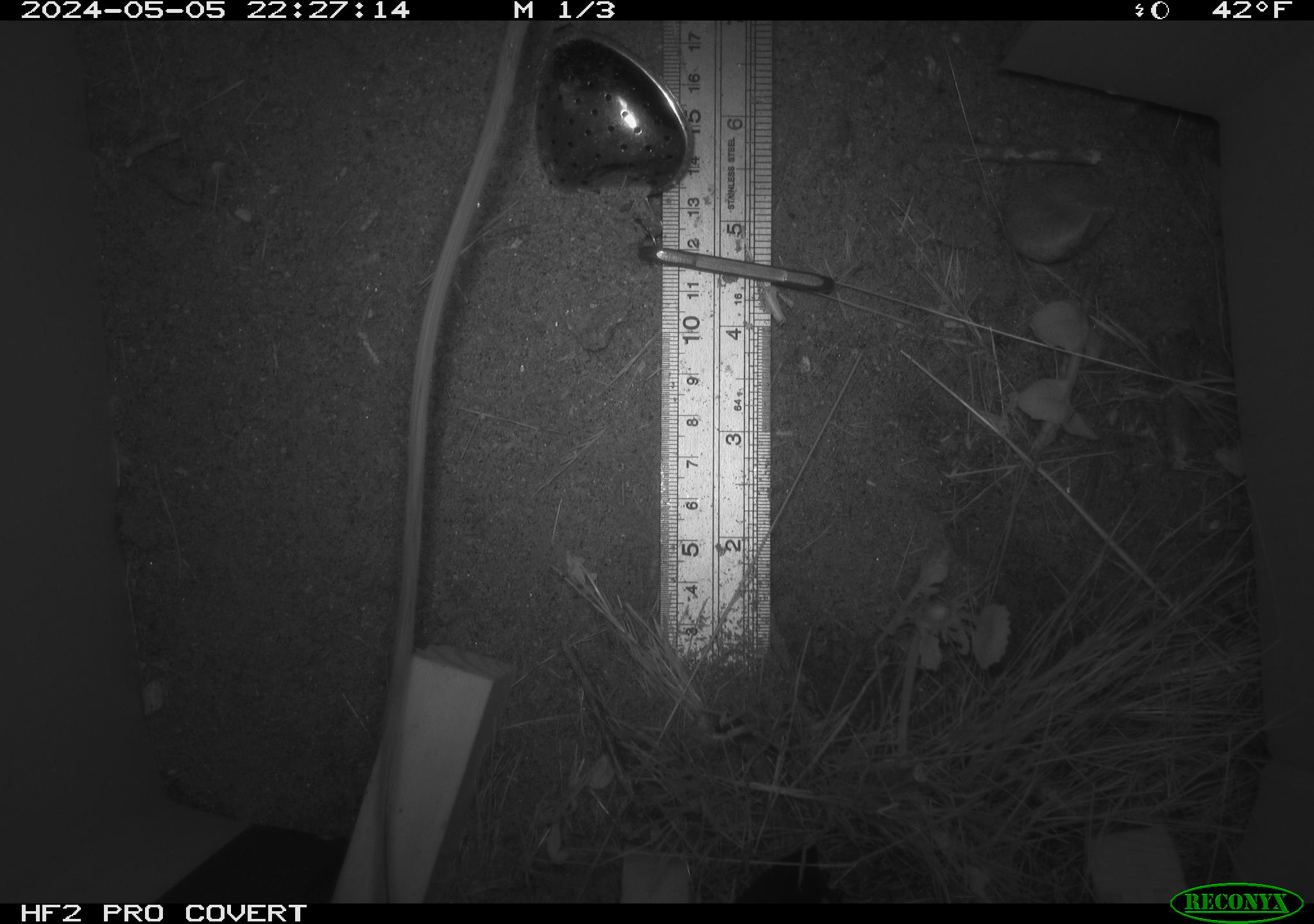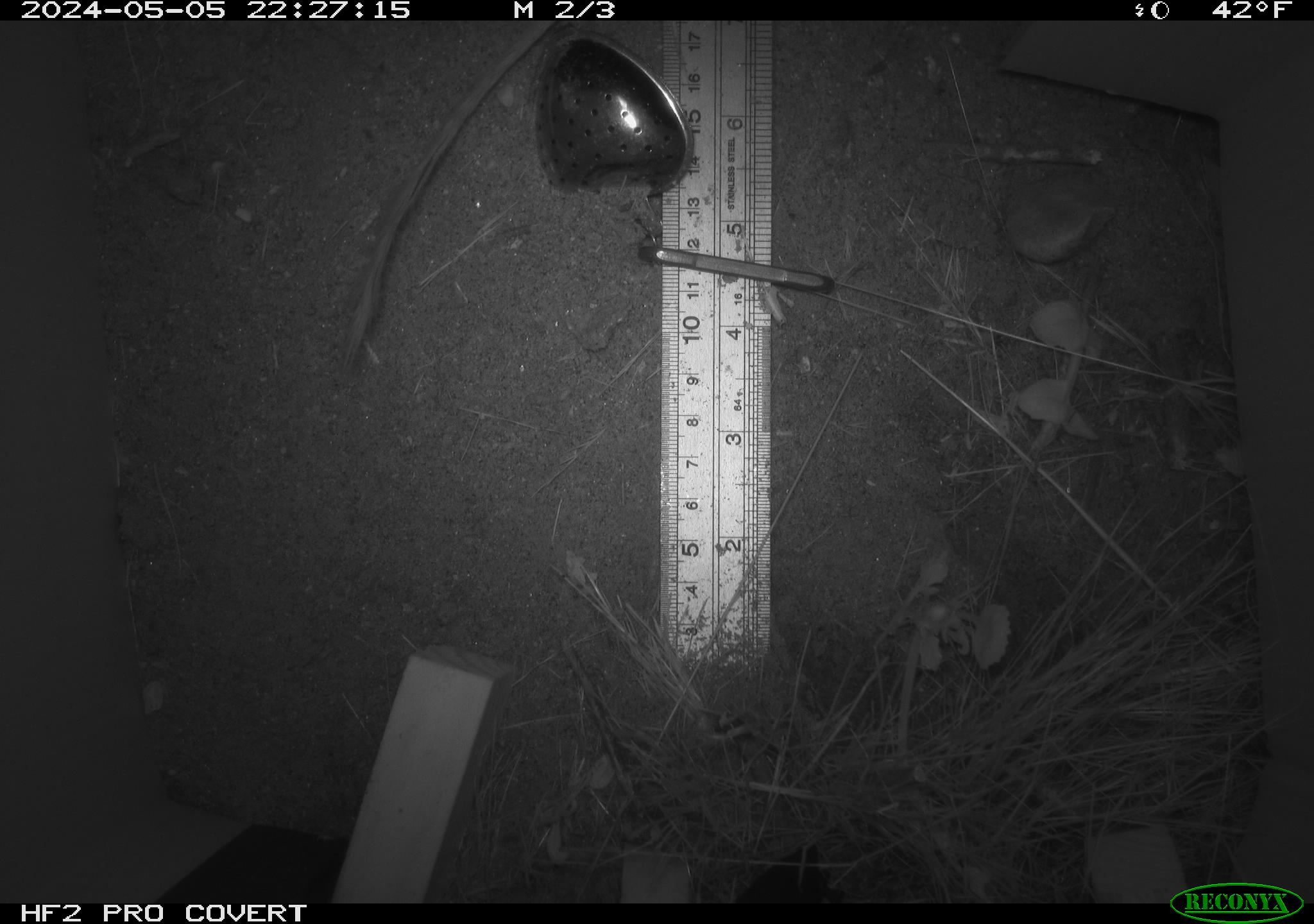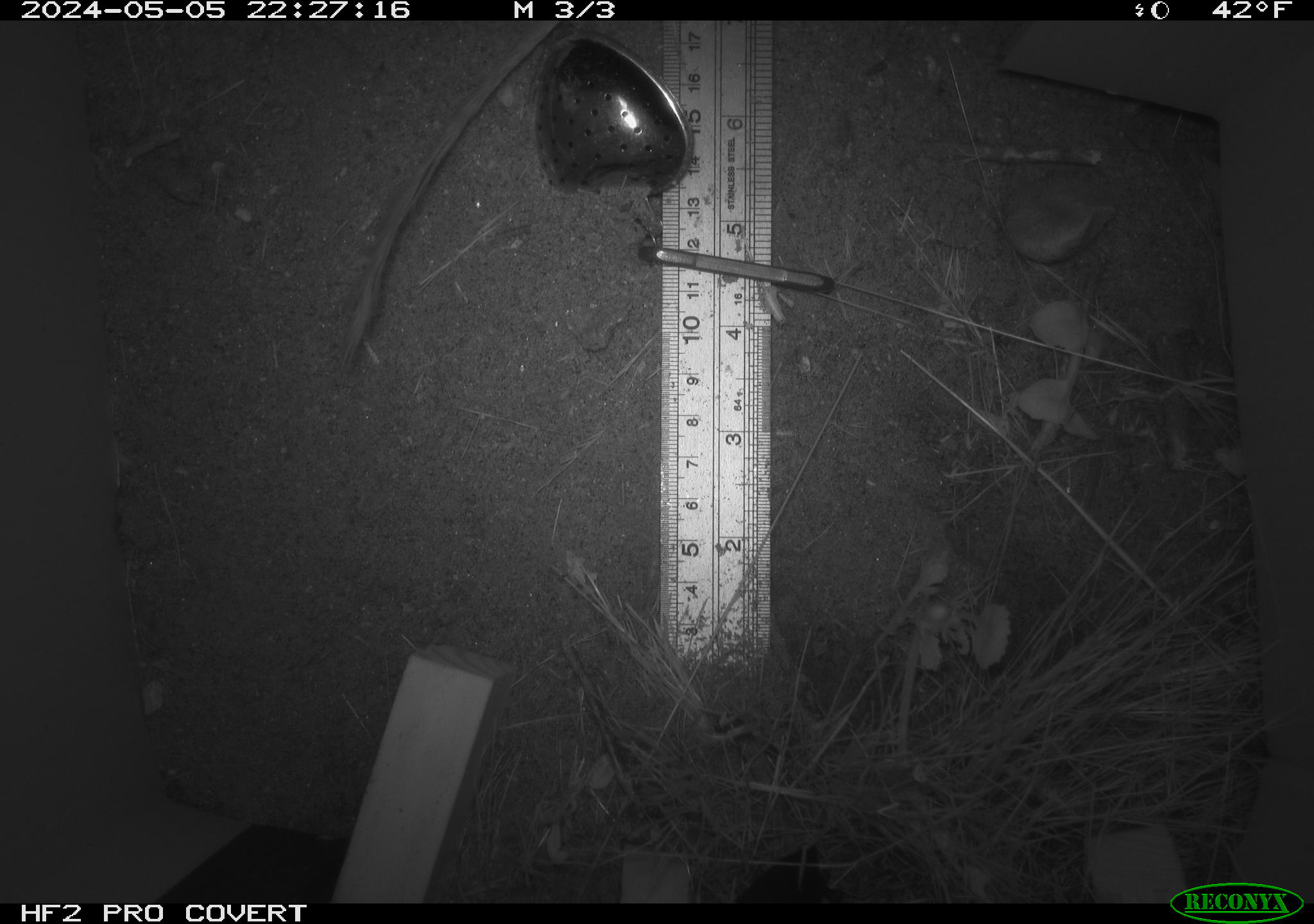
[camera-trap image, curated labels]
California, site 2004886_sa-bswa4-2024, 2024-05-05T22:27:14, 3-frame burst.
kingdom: Animalia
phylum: Chordata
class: Mammalia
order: Rodentia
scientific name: Rodentia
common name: rodent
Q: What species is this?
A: Rodent (Rodentia).